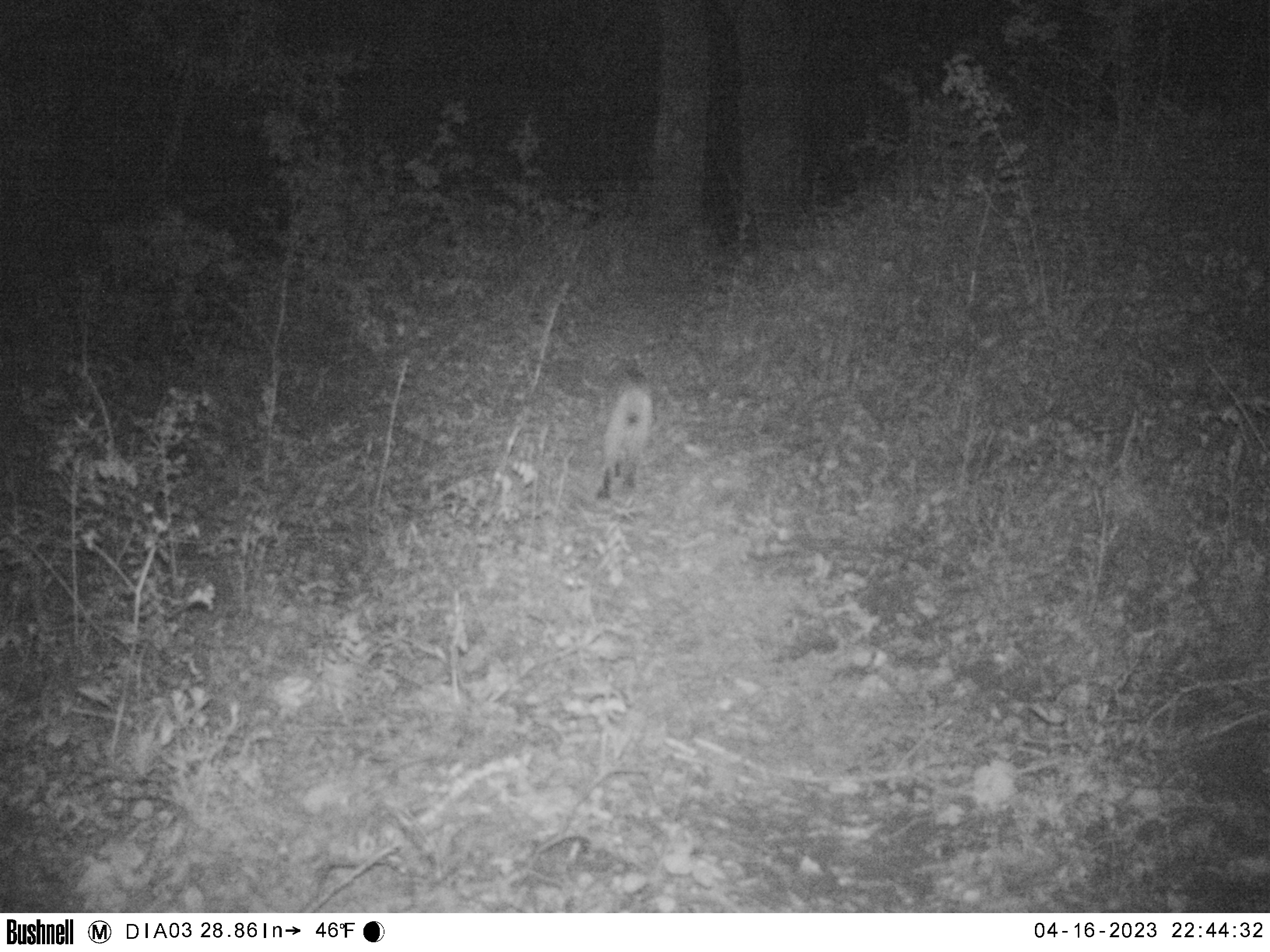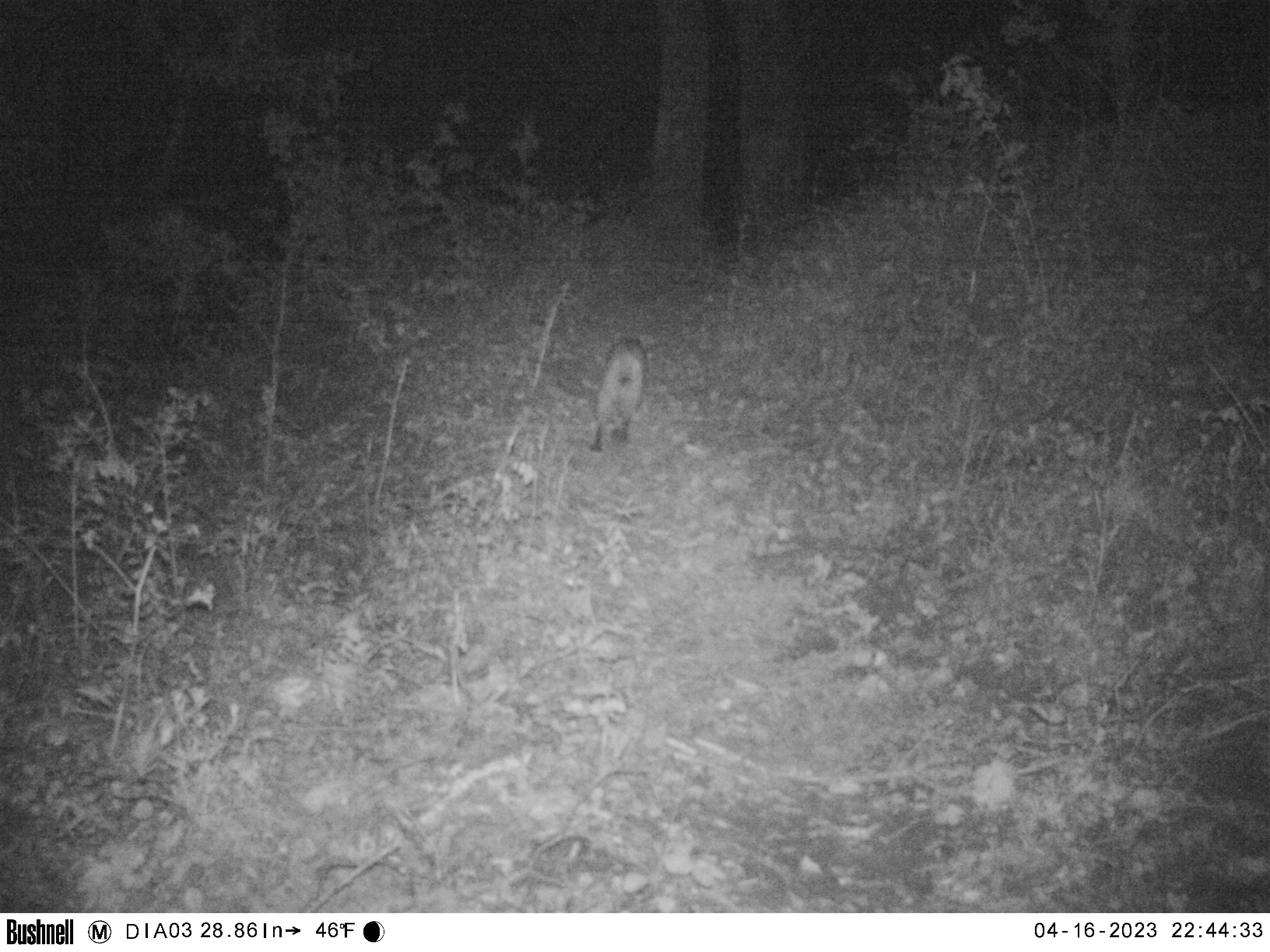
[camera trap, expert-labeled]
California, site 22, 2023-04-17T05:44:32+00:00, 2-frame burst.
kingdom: Animalia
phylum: Chordata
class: Mammalia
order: Carnivora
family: Felidae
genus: Lynx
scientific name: Lynx rufus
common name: bobcat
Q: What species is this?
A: Bobcat (Lynx rufus).